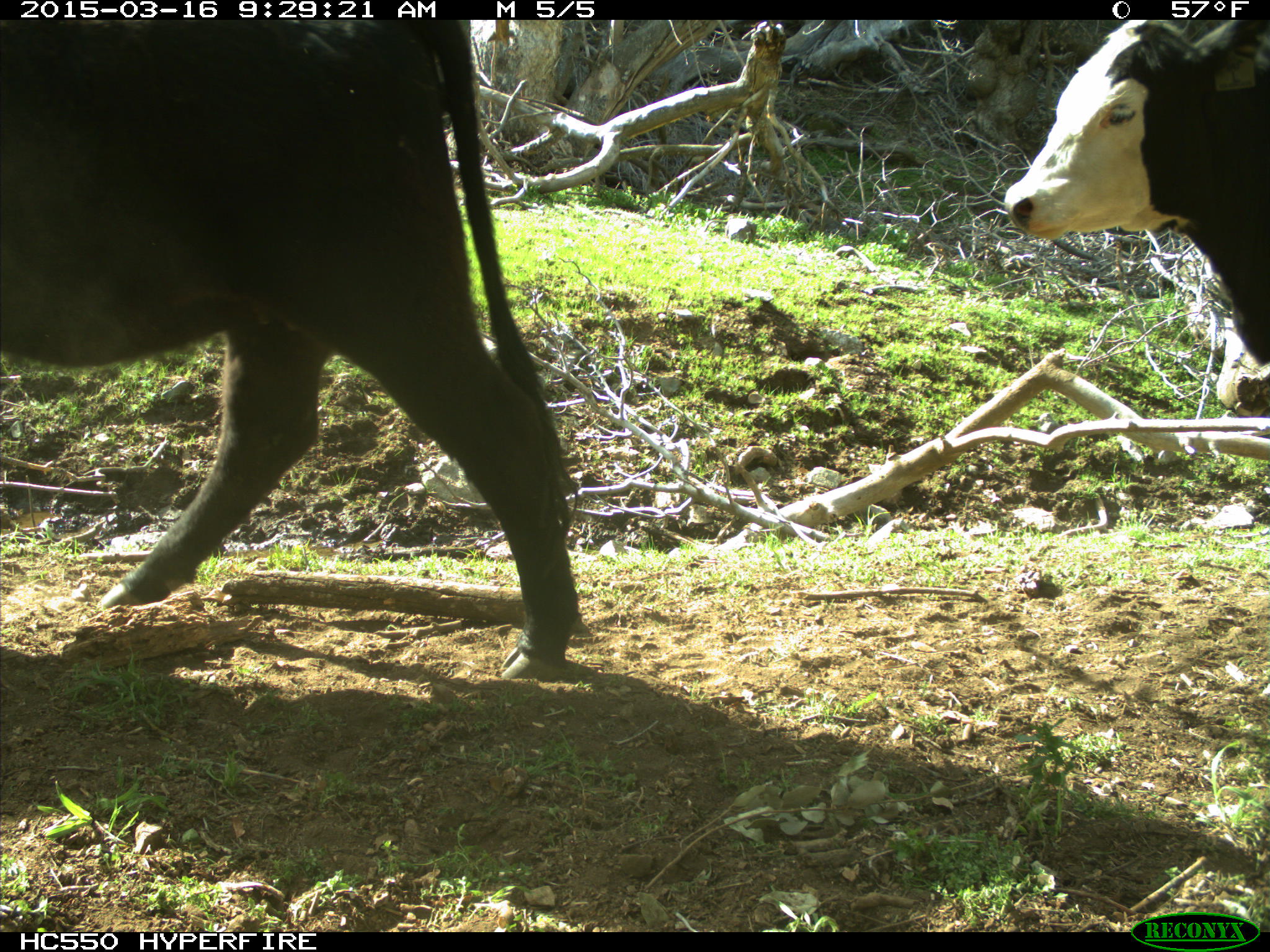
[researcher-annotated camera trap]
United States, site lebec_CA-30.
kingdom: Animalia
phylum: Chordata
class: Mammalia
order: Artiodactyla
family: Bovidae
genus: Bos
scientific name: Bos taurus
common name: domestic cow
Bos taurus (domestic cow).